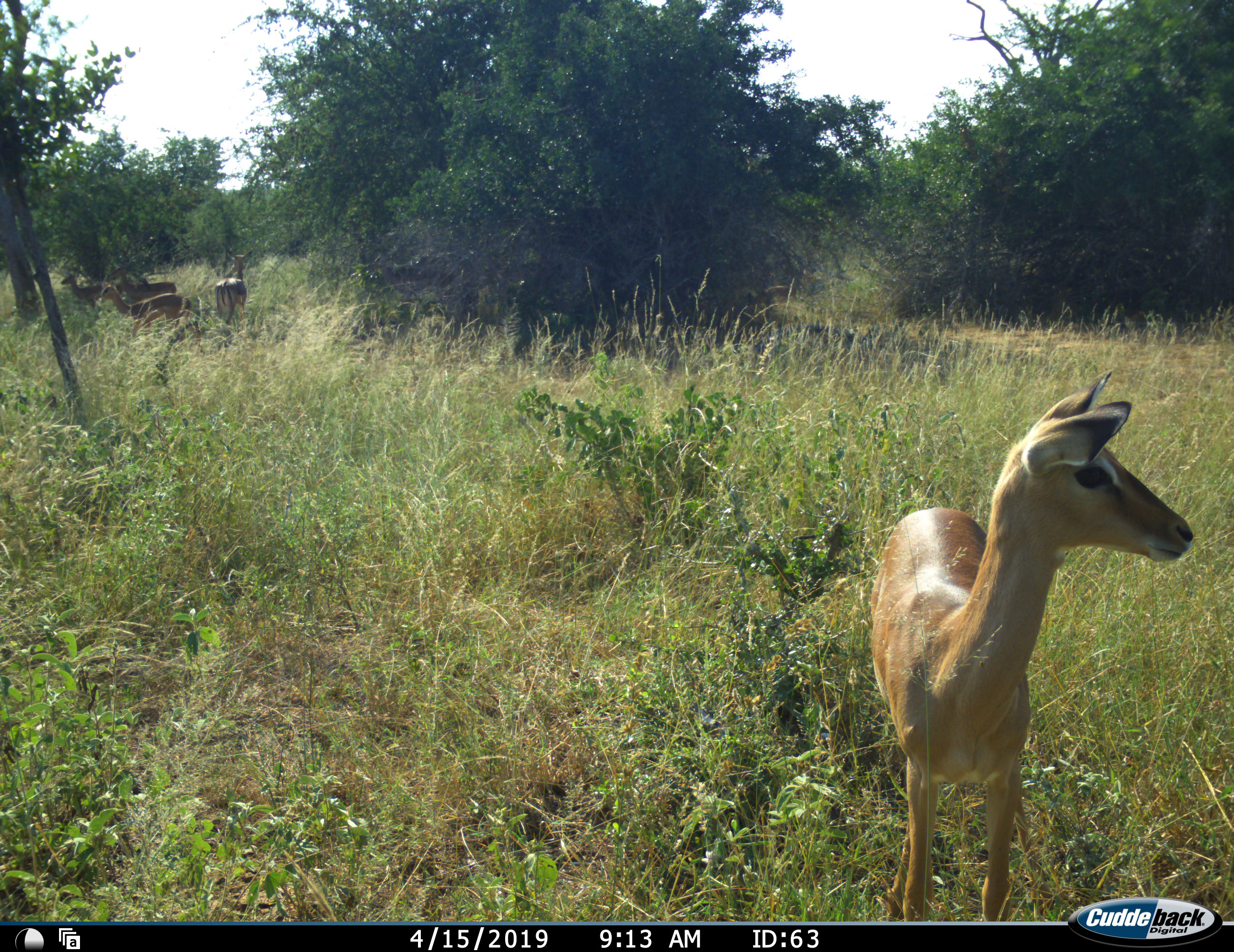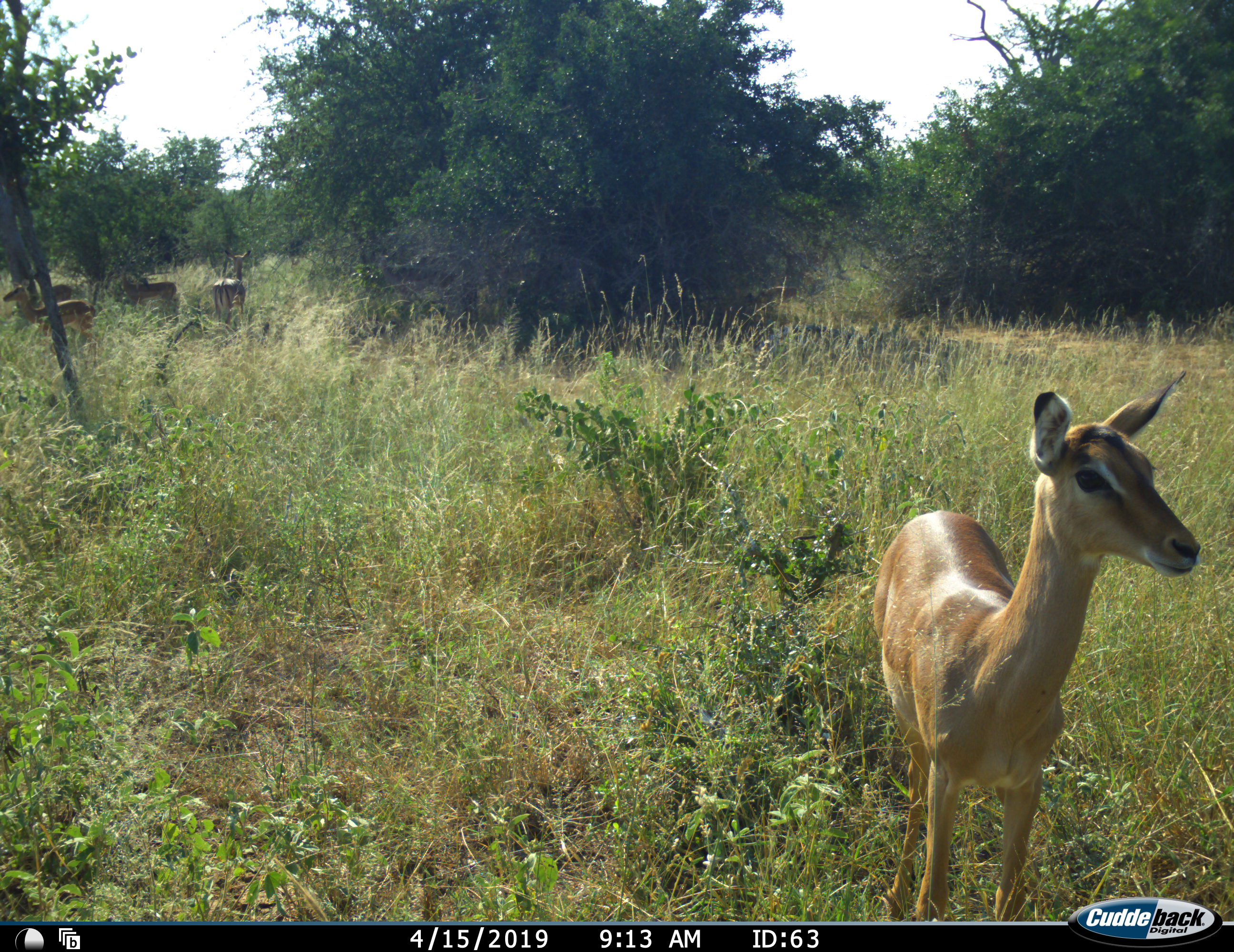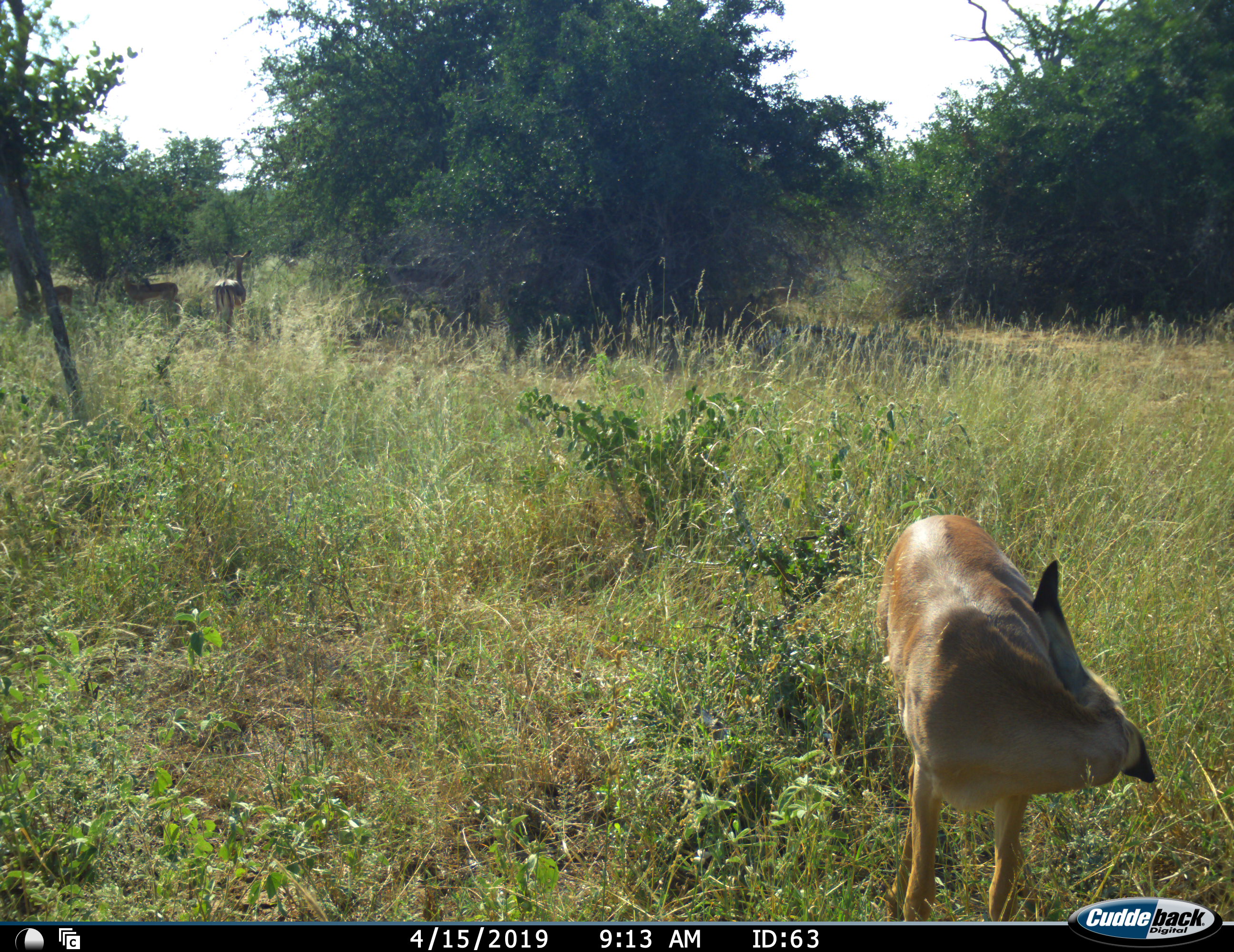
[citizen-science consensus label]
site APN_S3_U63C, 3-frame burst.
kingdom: Animalia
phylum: Chordata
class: Mammalia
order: Artiodactyla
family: Bovidae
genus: Aepyceros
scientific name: Aepyceros melampus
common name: impala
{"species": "impala (Aepyceros melampus)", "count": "5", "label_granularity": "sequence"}